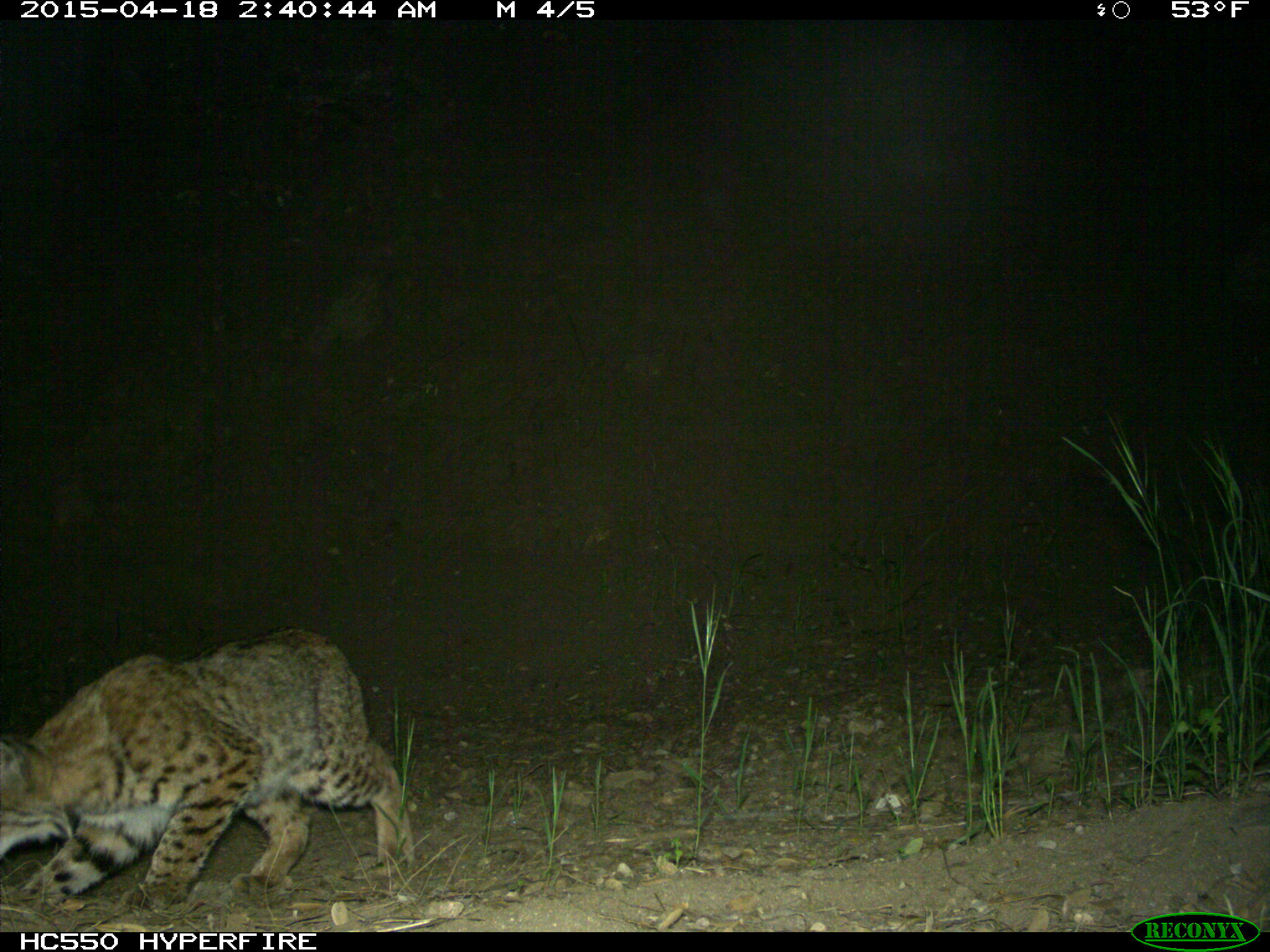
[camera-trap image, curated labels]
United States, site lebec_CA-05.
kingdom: Animalia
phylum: Chordata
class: Mammalia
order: Carnivora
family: Felidae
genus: Lynx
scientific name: Lynx rufus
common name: bobcat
Lynx rufus (bobcat).